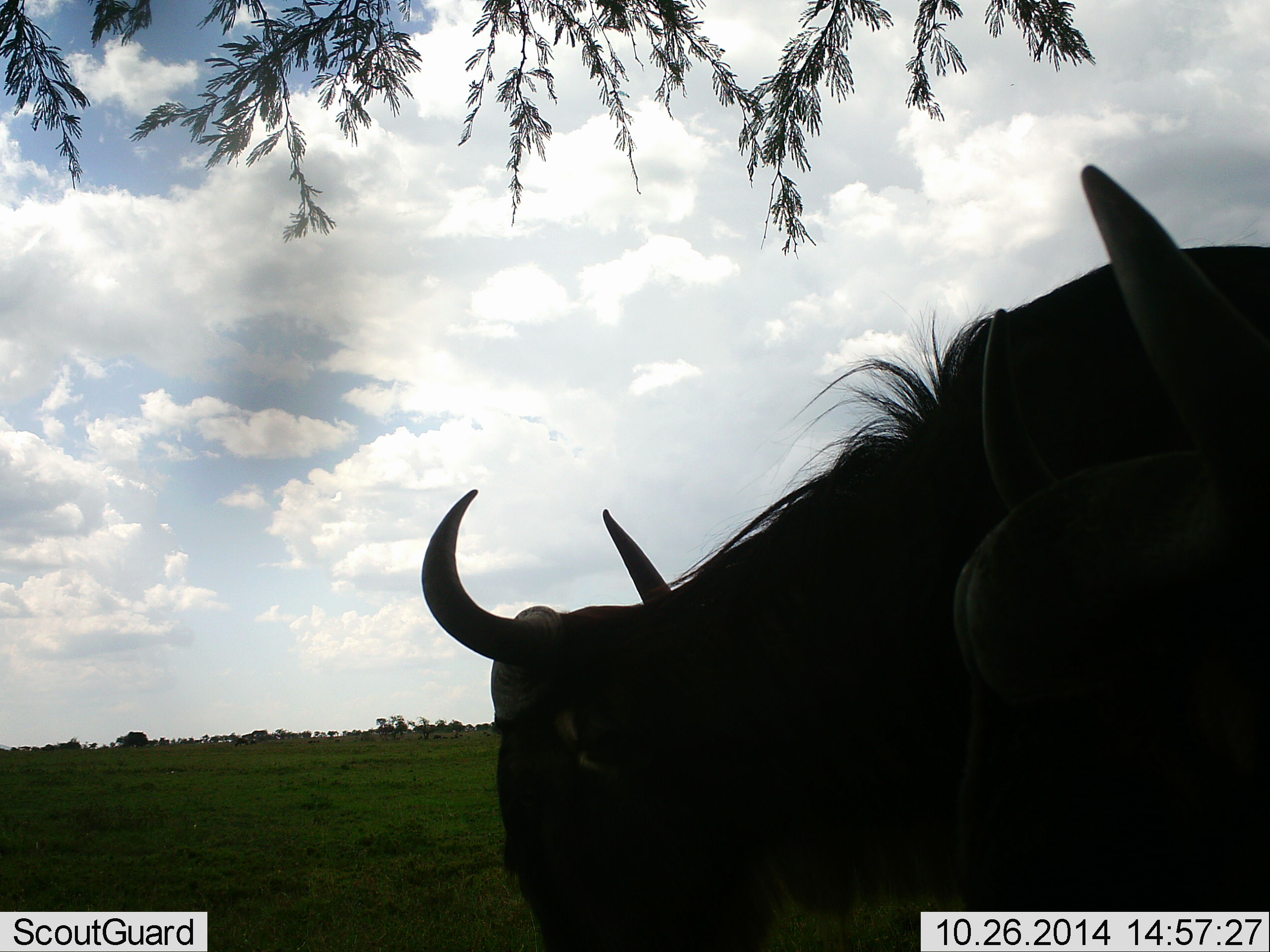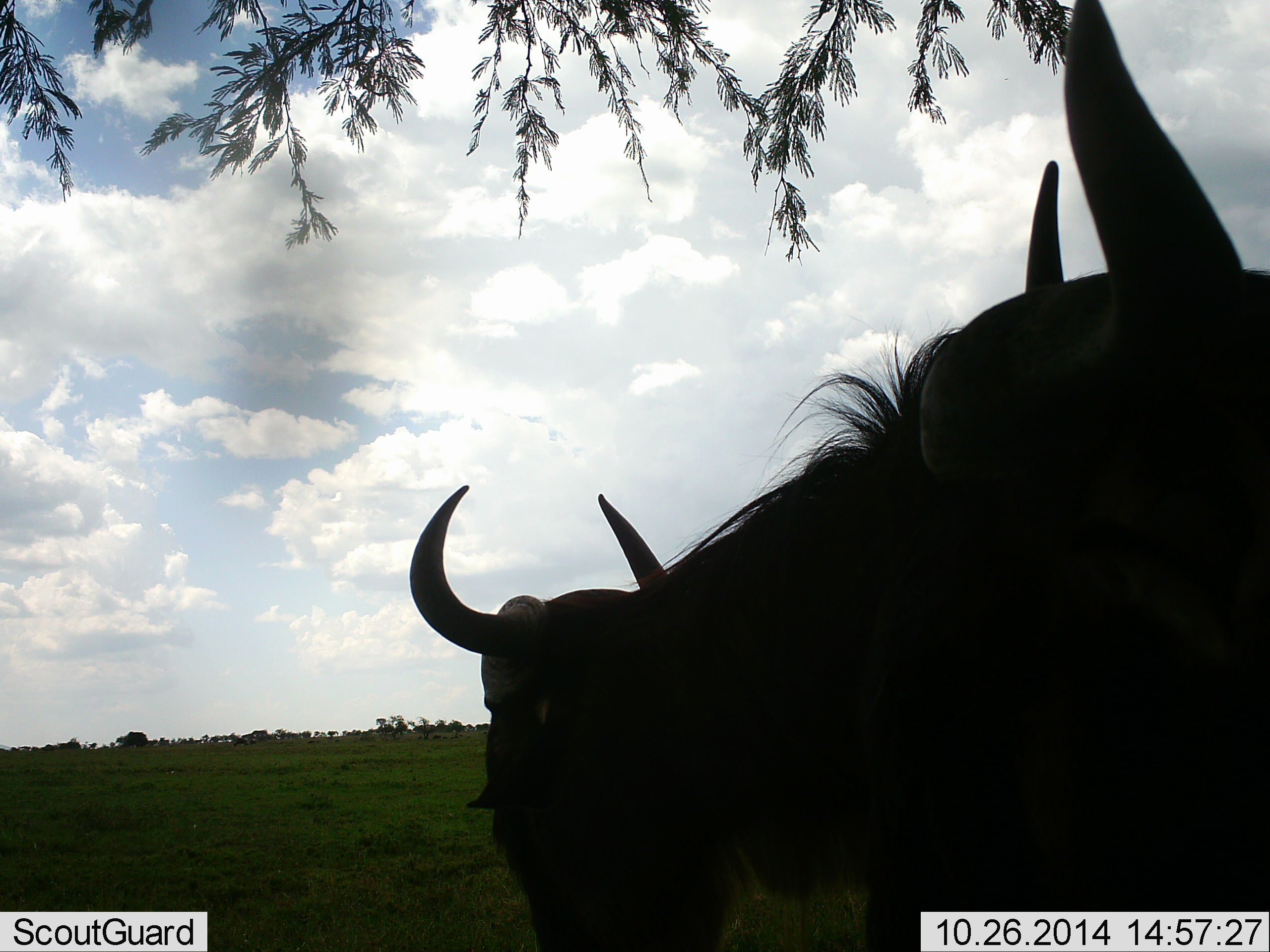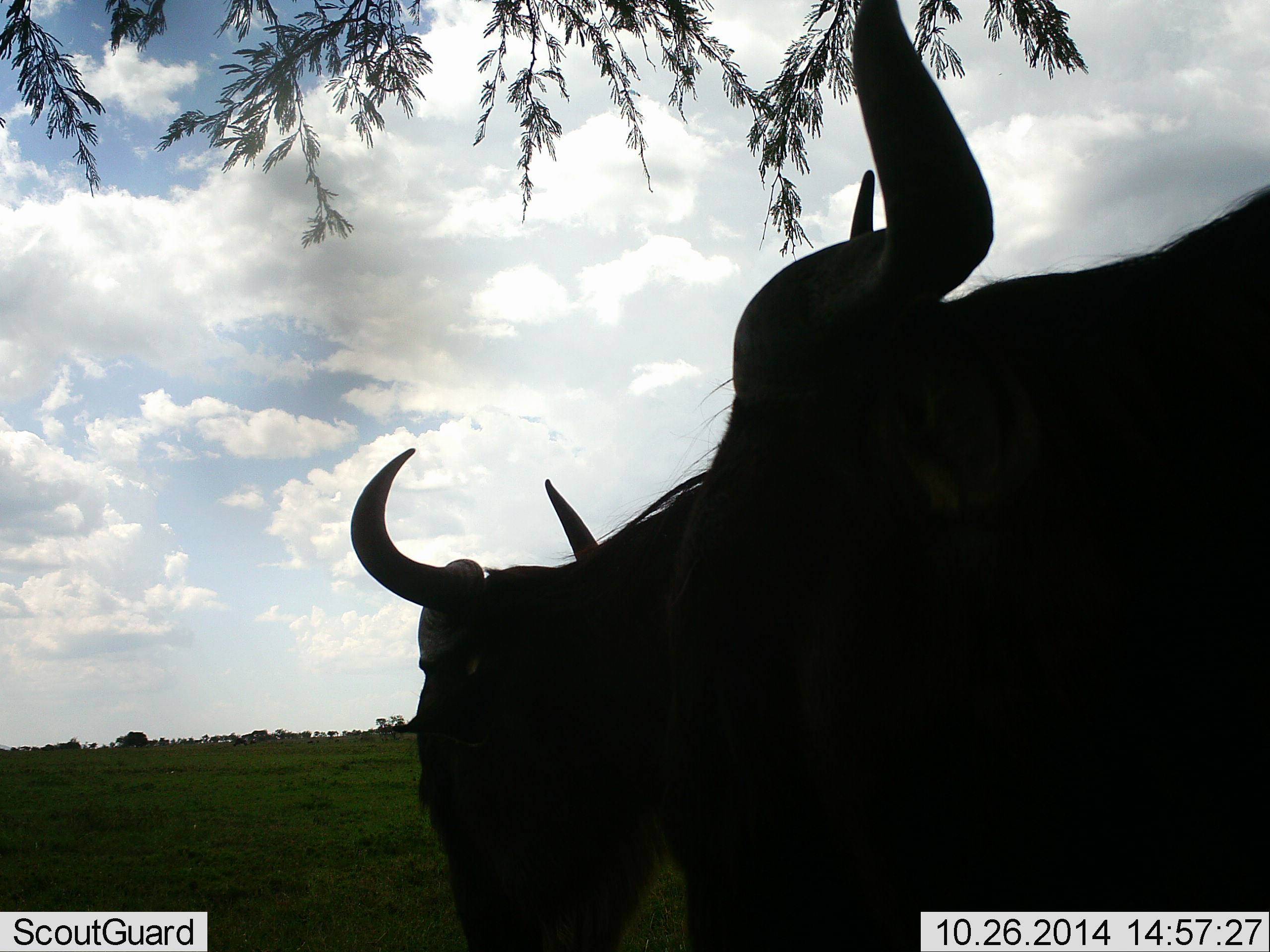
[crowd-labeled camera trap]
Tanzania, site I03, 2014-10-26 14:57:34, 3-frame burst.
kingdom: Animalia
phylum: Chordata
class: Mammalia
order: Artiodactyla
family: Bovidae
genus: Connochaetes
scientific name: Connochaetes taurinus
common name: blue wildebeest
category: wildebeest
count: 2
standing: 100%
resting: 0%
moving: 10%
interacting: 0%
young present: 0%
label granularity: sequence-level